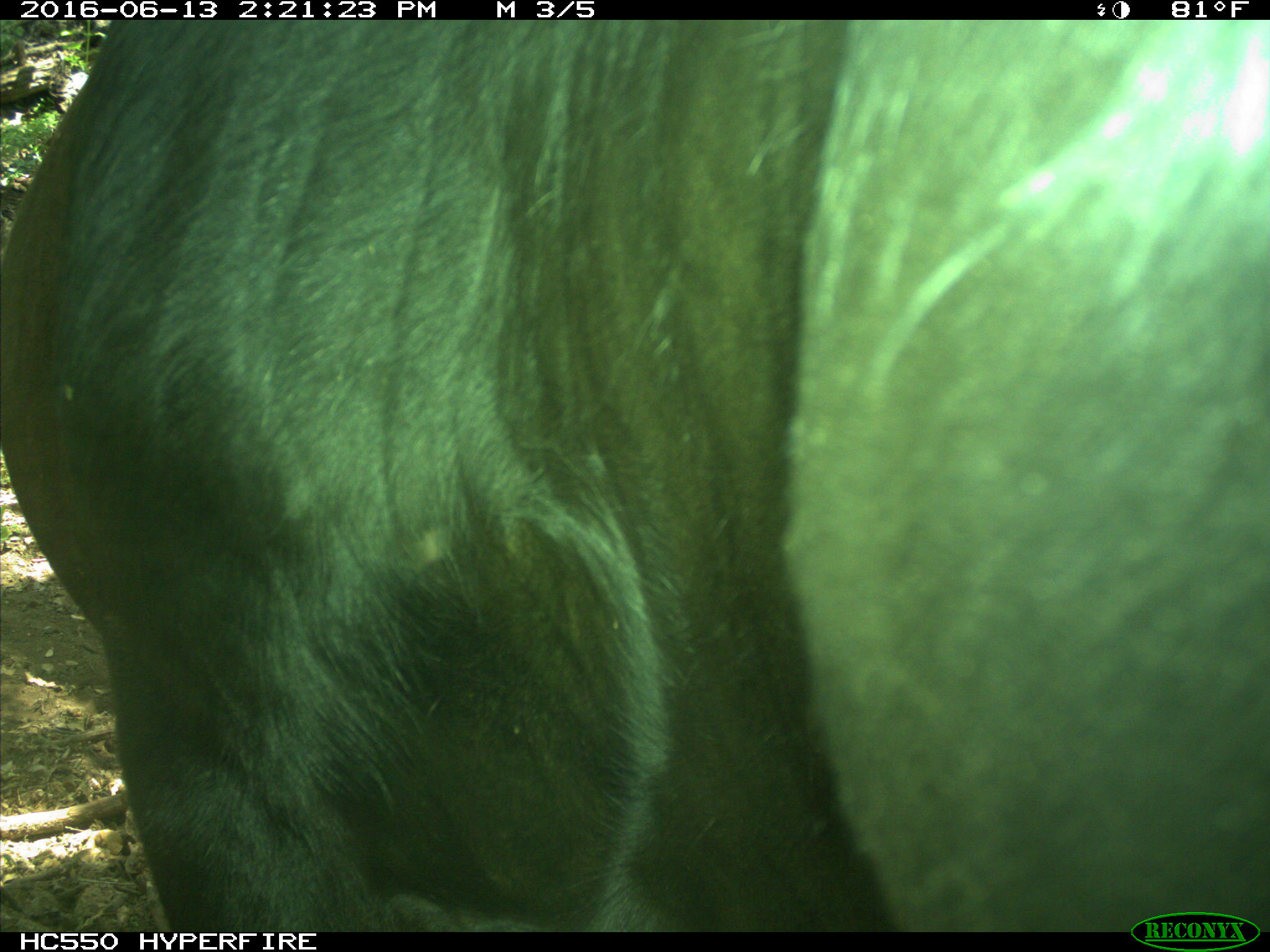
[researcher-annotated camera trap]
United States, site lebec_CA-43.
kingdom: Animalia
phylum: Chordata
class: Mammalia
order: Artiodactyla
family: Bovidae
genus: Bos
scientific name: Bos taurus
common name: domestic cow